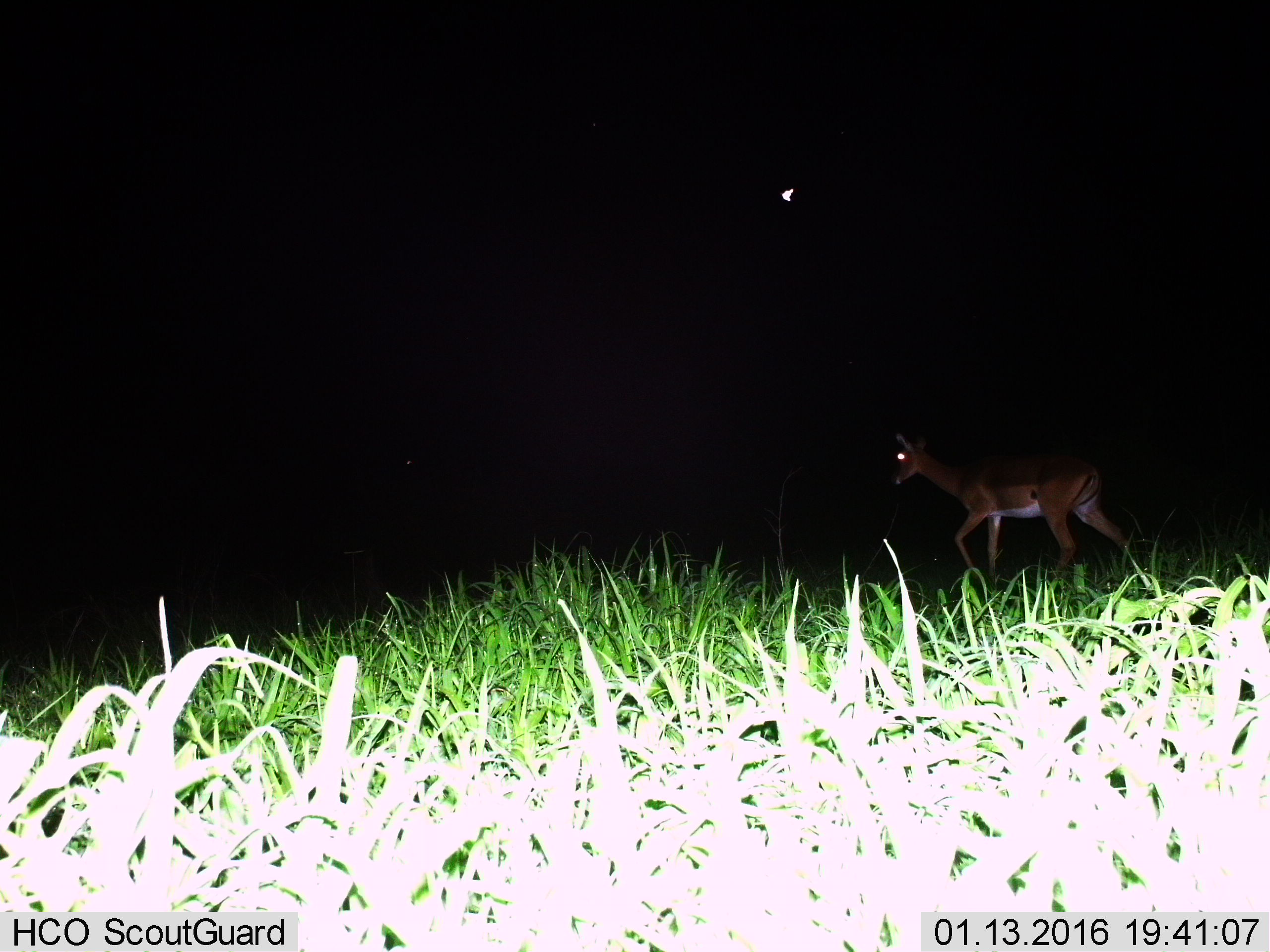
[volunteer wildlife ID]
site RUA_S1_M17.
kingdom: Animalia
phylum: Chordata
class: Mammalia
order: Artiodactyla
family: Bovidae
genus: Aepyceros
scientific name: Aepyceros melampus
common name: impala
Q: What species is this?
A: Impala (Aepyceros melampus).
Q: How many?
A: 1.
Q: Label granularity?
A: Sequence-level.